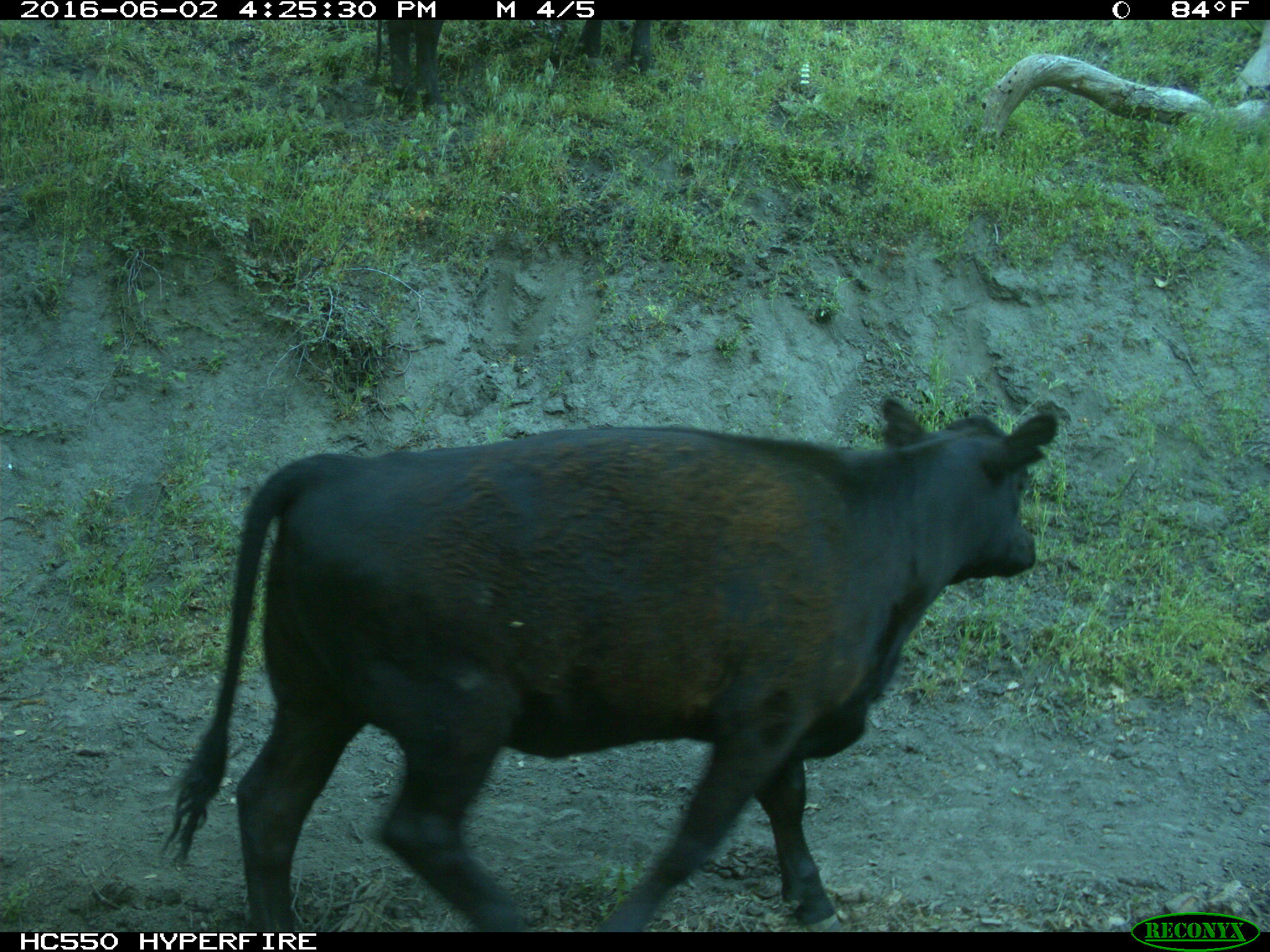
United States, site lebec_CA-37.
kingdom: Animalia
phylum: Chordata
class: Mammalia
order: Artiodactyla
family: Bovidae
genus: Bos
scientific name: Bos taurus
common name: domestic cow